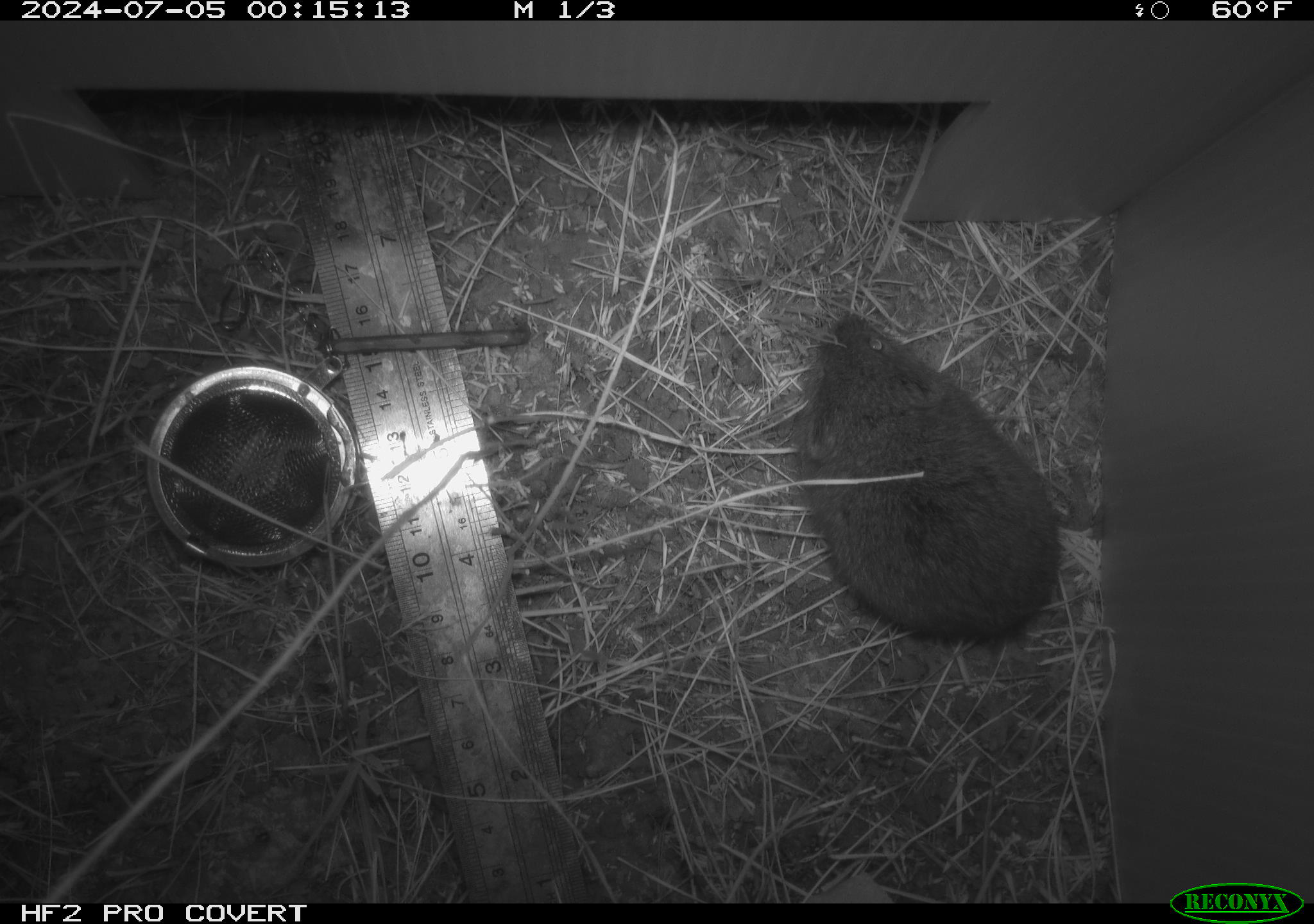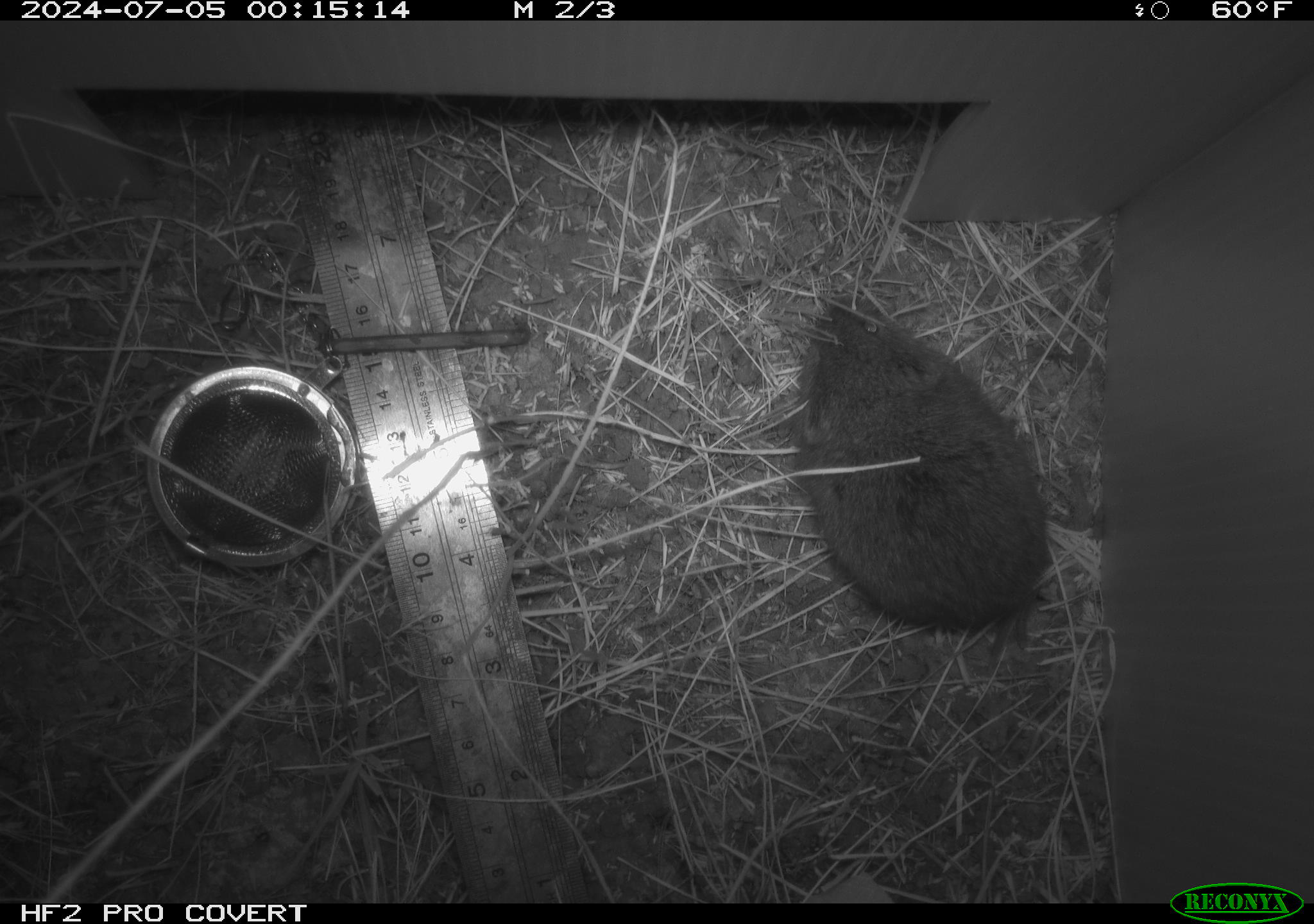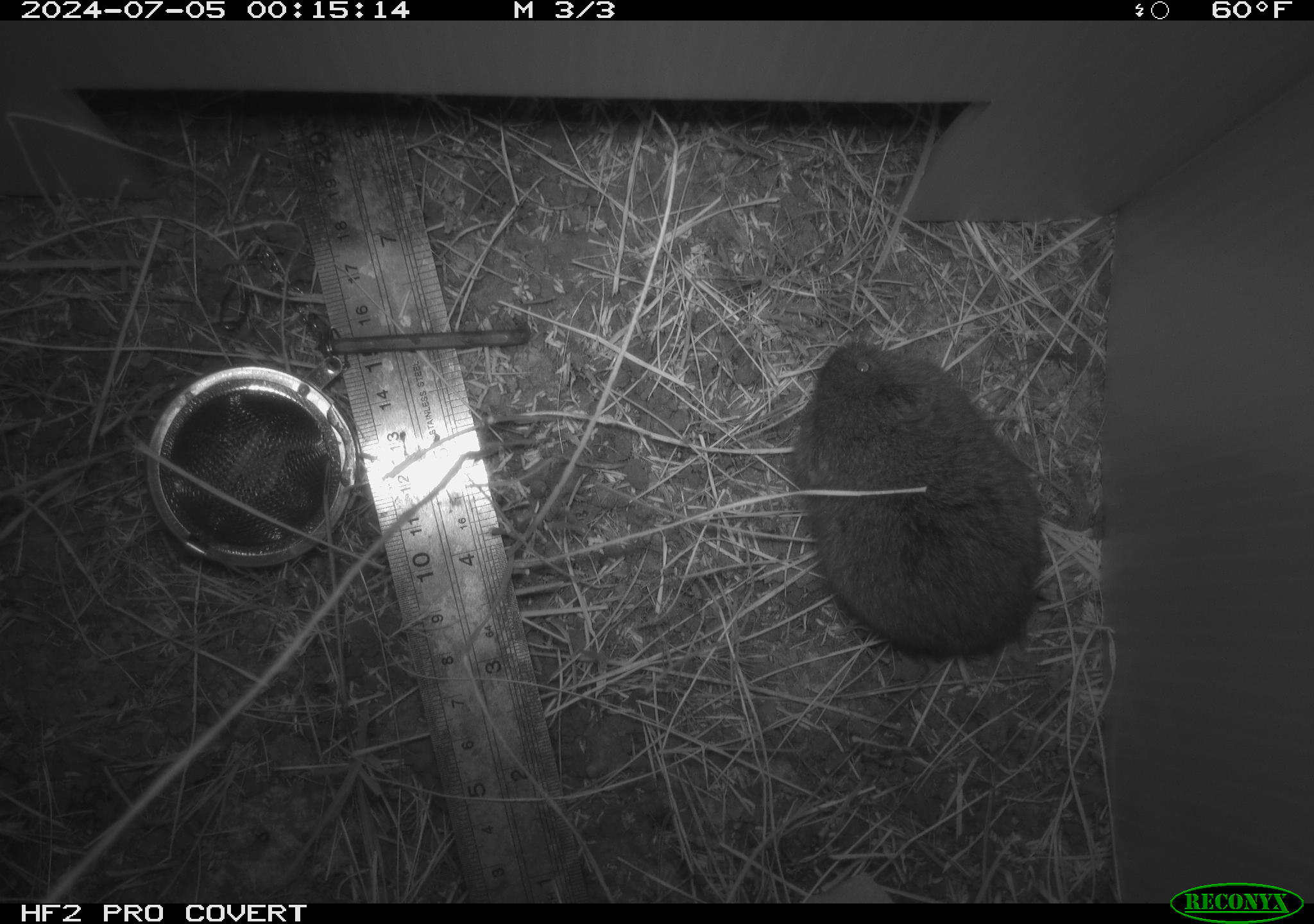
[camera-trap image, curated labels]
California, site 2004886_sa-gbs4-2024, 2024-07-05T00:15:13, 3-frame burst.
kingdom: Animalia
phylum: Chordata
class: Mammalia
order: Rodentia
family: Cricetidae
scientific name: Arvicolinae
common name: voles, lemmings, and muskrats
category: arvicolinae subfamily